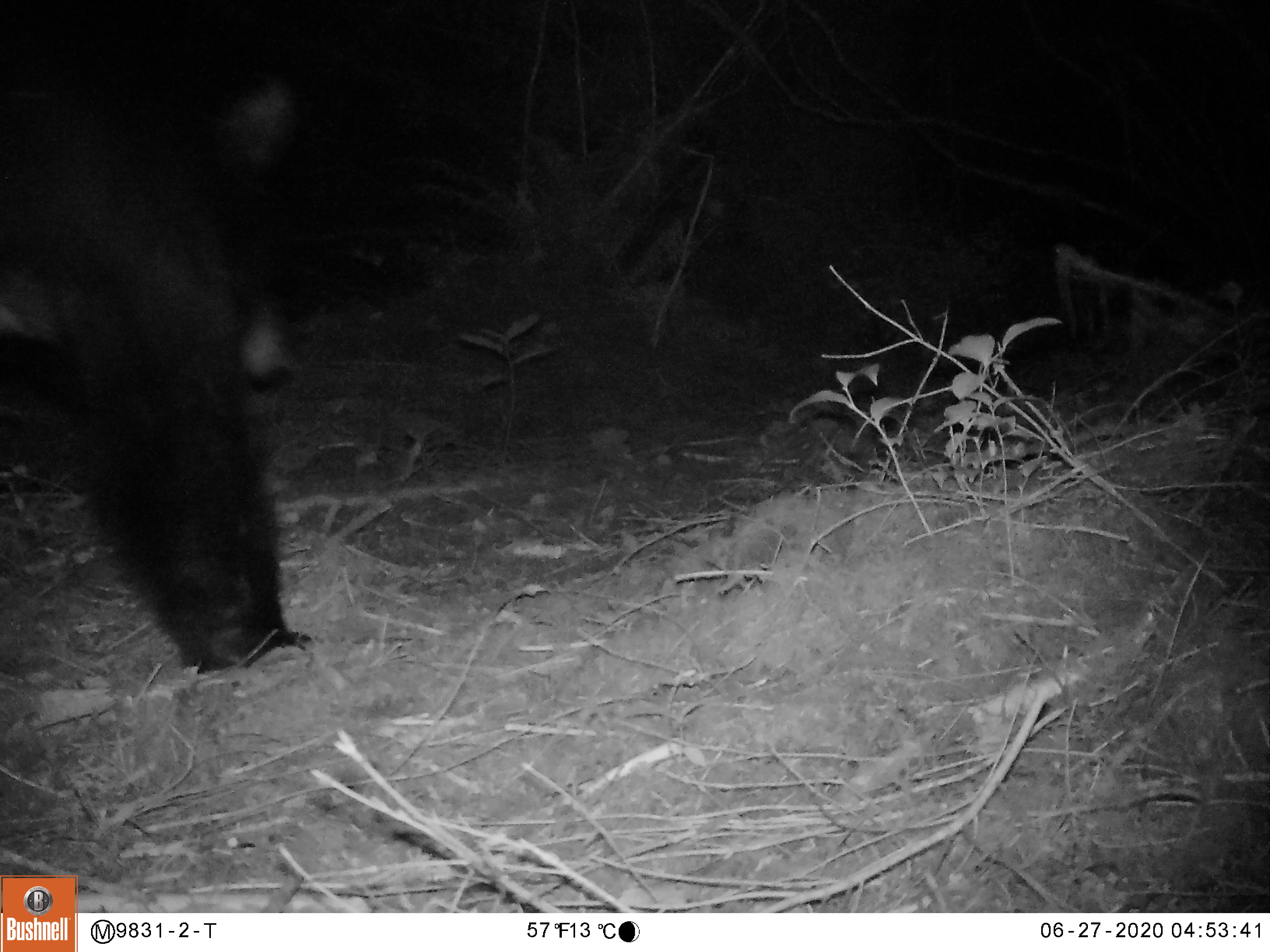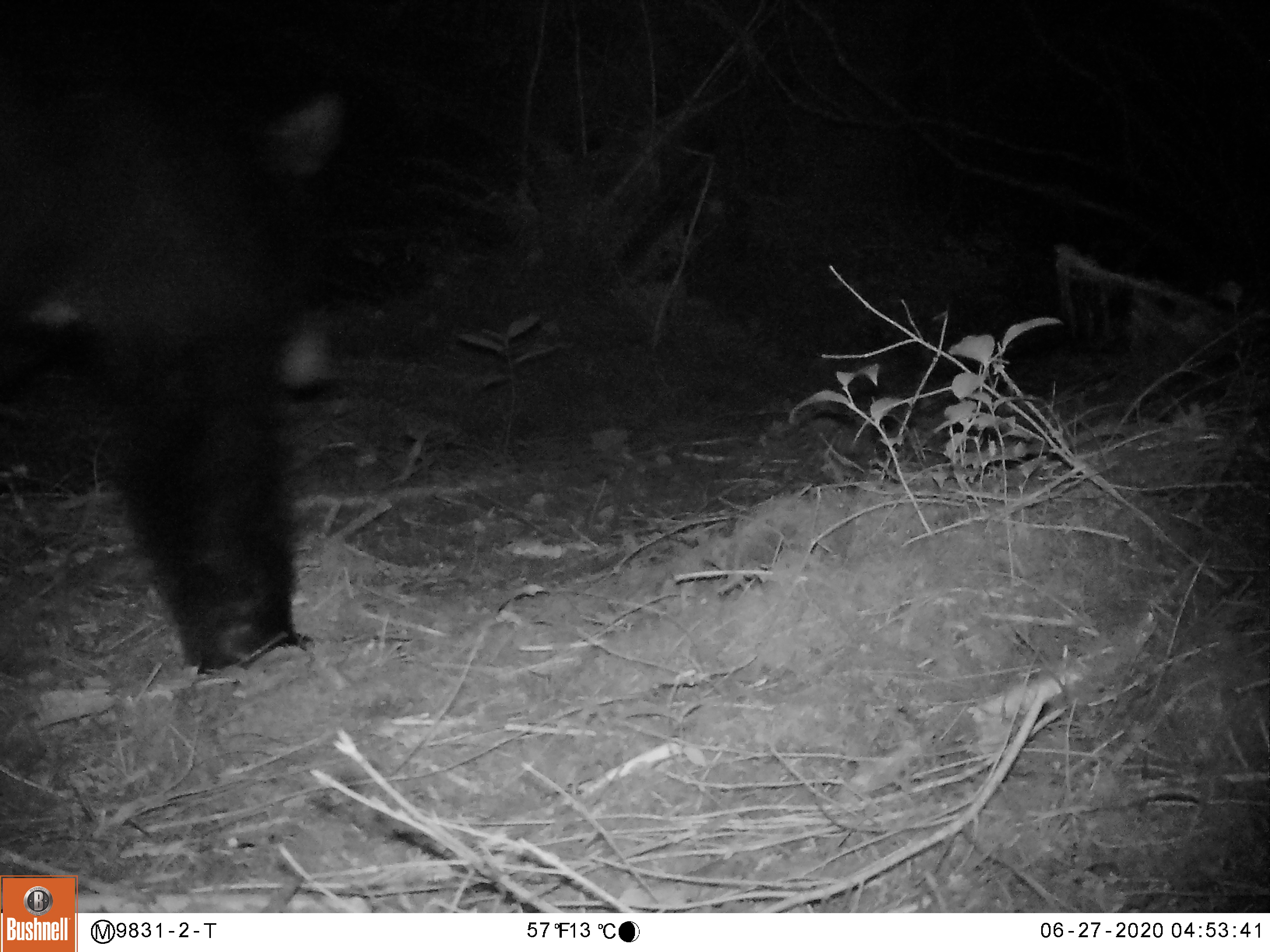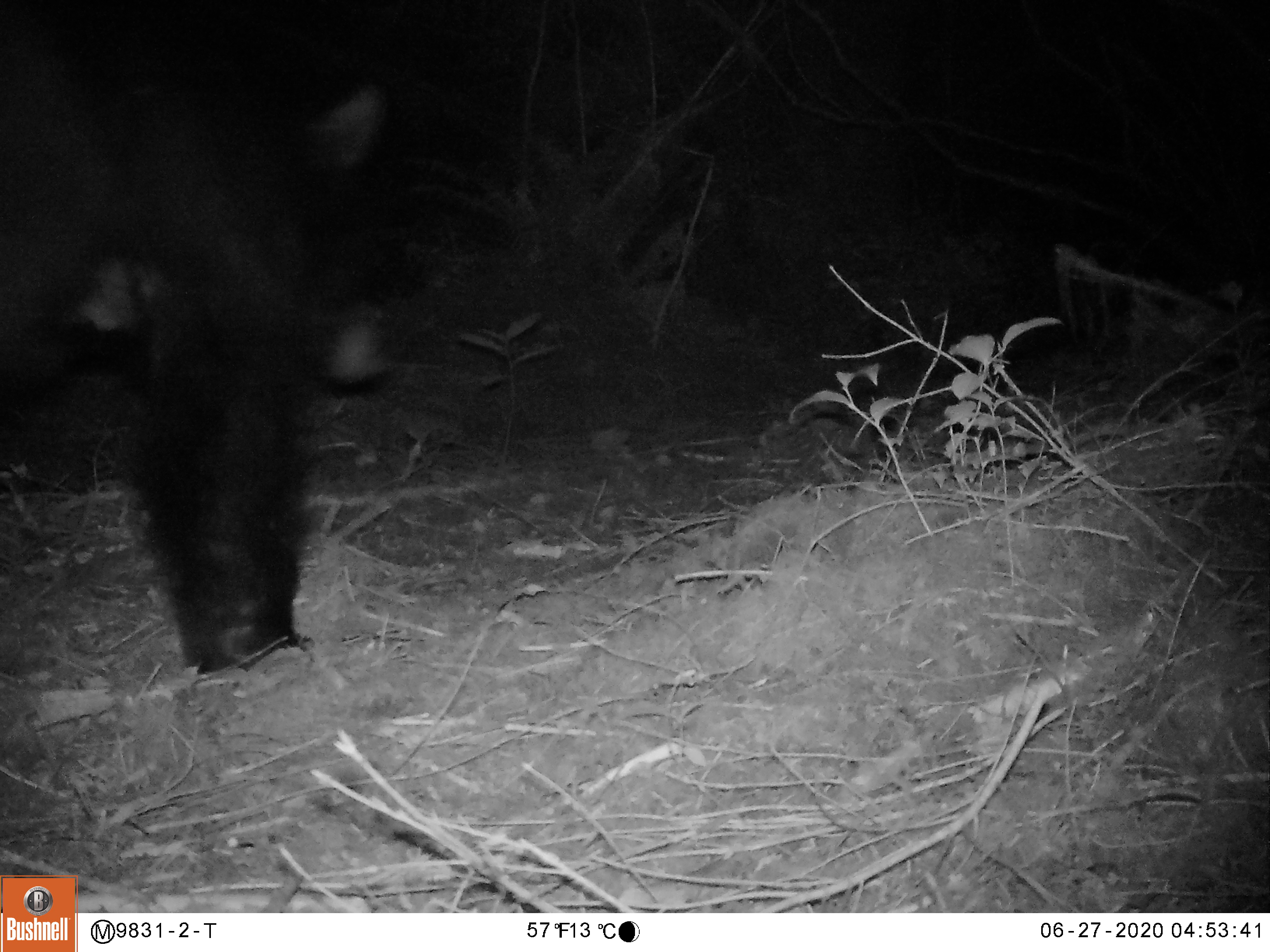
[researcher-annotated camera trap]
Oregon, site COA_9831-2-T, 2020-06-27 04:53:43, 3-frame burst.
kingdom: Animalia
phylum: Chordata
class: Mammalia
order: Carnivora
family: Ursidae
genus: Ursus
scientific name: Ursus americanus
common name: american black bear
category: black bear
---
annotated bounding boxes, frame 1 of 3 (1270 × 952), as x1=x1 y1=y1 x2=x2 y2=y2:
black bear: x1=0 y1=46 x2=340 y2=685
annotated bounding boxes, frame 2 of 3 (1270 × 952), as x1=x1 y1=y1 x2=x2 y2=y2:
black bear: x1=1 y1=67 x2=366 y2=686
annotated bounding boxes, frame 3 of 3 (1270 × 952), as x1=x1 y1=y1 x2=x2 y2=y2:
black bear: x1=0 y1=56 x2=415 y2=686